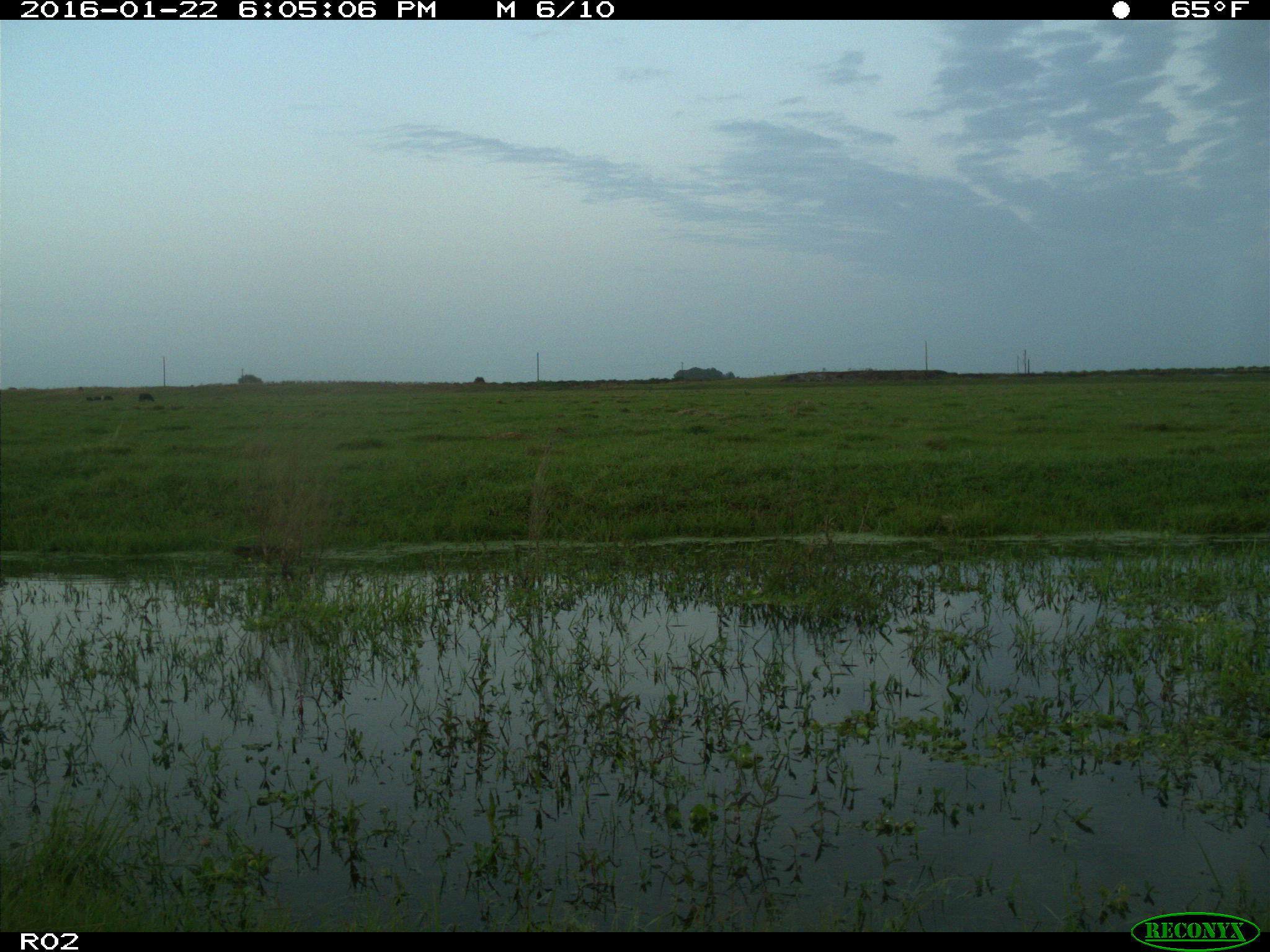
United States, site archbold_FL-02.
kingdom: Animalia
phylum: Chordata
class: Mammalia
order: Artiodactyla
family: Bovidae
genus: Bos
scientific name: Bos taurus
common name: domestic cow